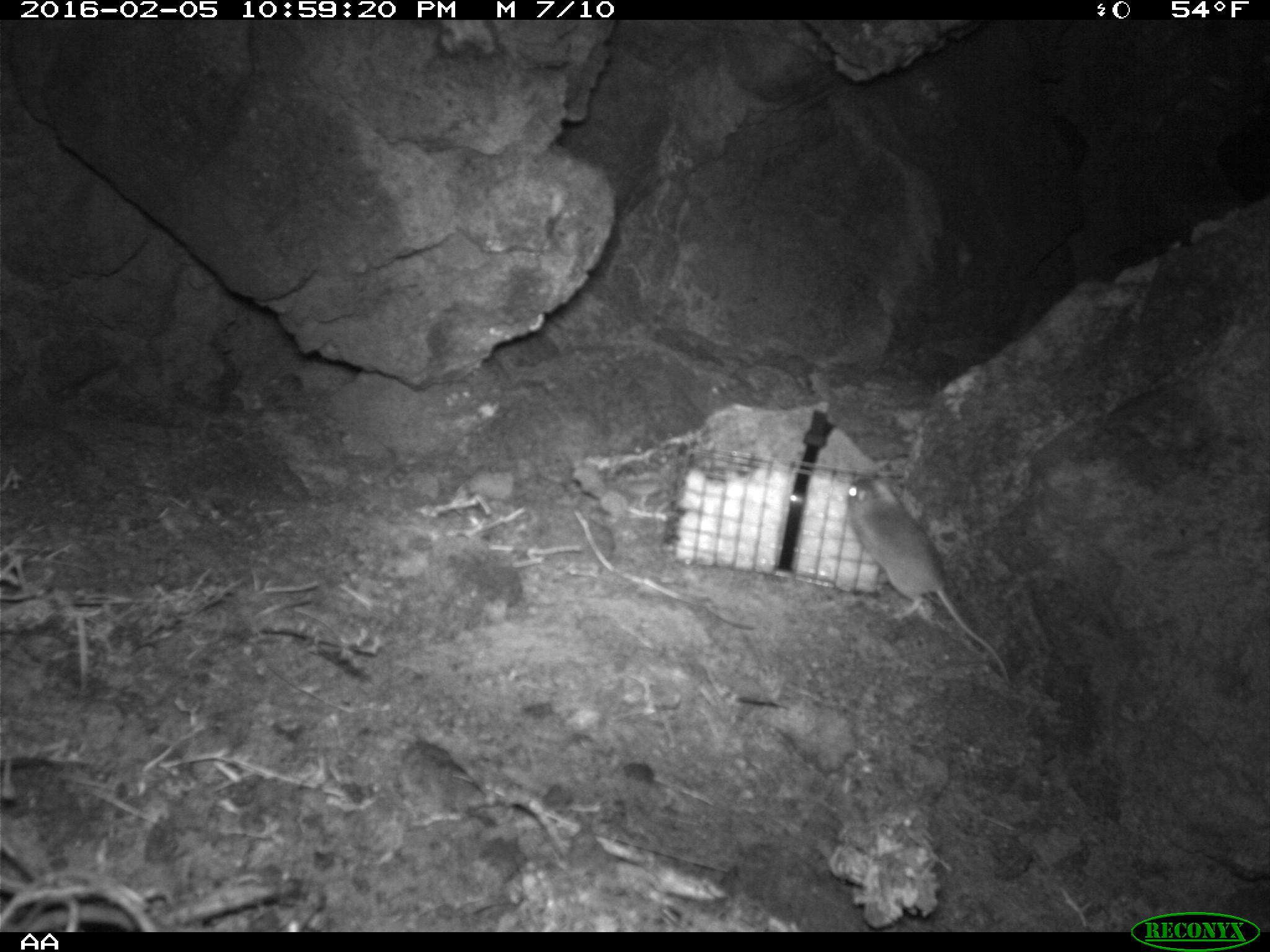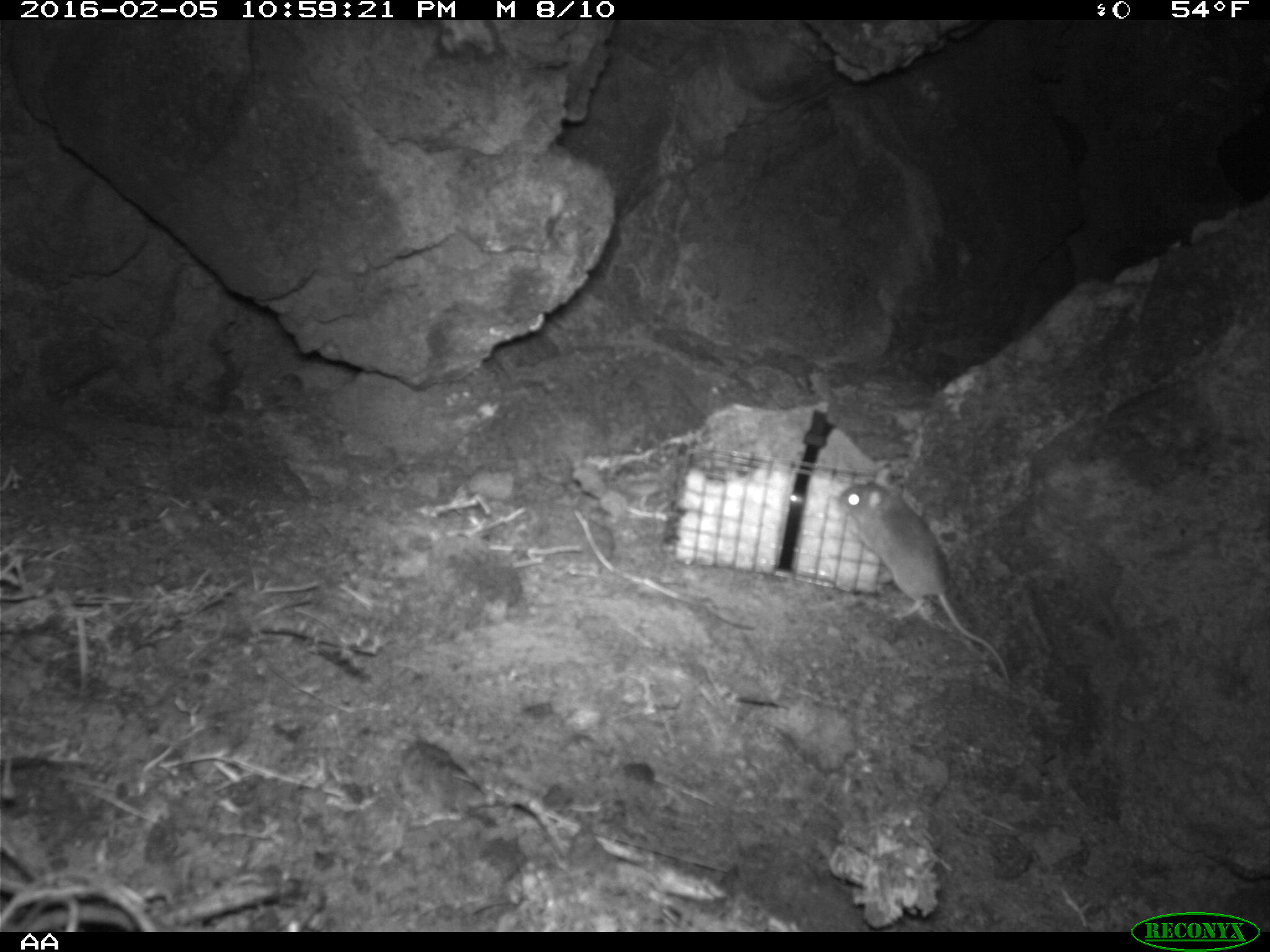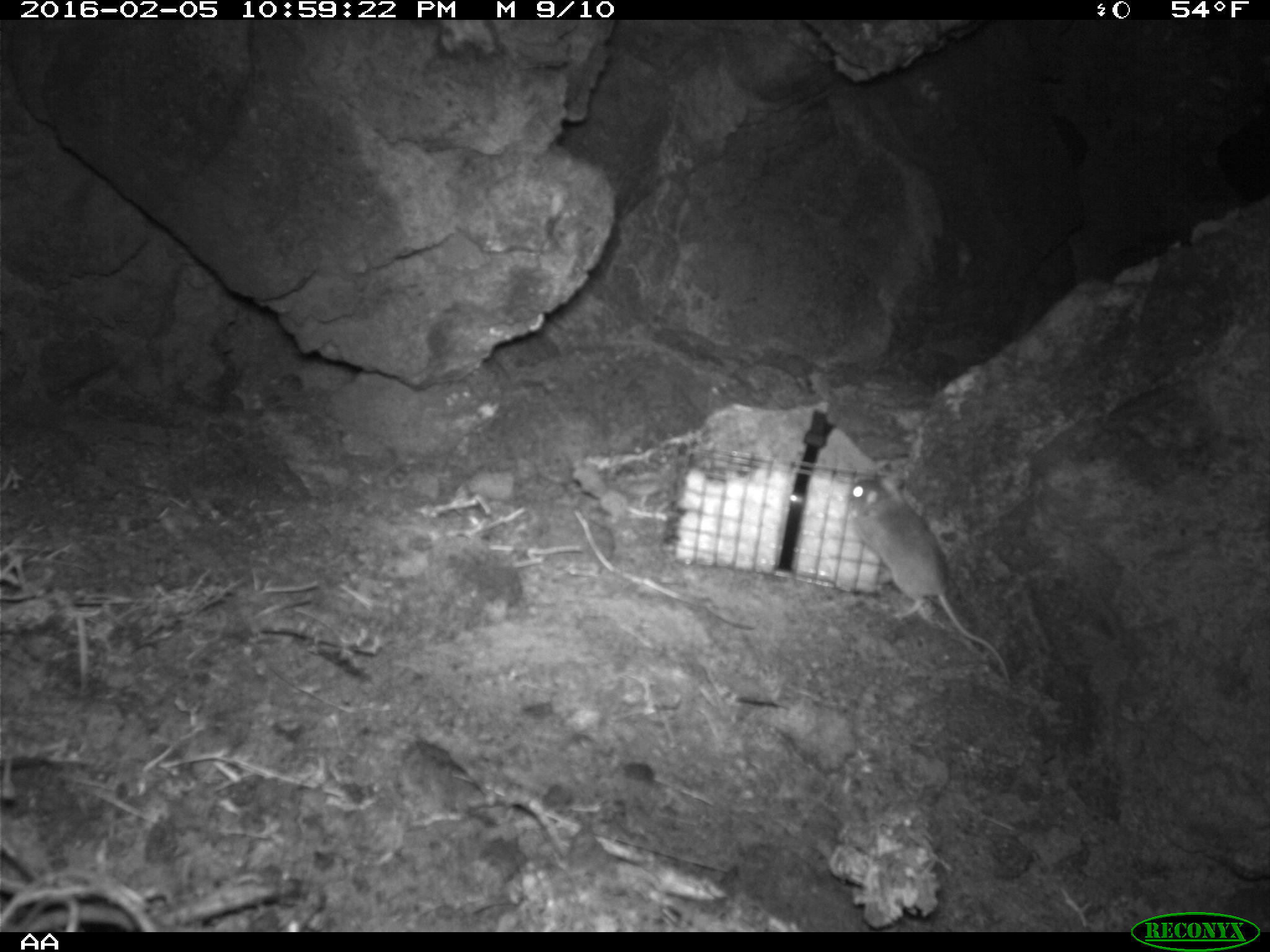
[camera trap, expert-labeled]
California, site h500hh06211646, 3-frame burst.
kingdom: Animalia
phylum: Chordata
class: Mammalia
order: Rodentia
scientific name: Rodentia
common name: rodent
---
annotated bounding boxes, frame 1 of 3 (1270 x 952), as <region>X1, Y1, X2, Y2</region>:
rodent: <region>846, 477, 1010, 684</region>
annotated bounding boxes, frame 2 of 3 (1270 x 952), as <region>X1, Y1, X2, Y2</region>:
rodent: <region>835, 484, 1011, 687</region>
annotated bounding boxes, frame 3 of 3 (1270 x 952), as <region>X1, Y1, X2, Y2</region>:
rodent: <region>845, 474, 1012, 687</region>